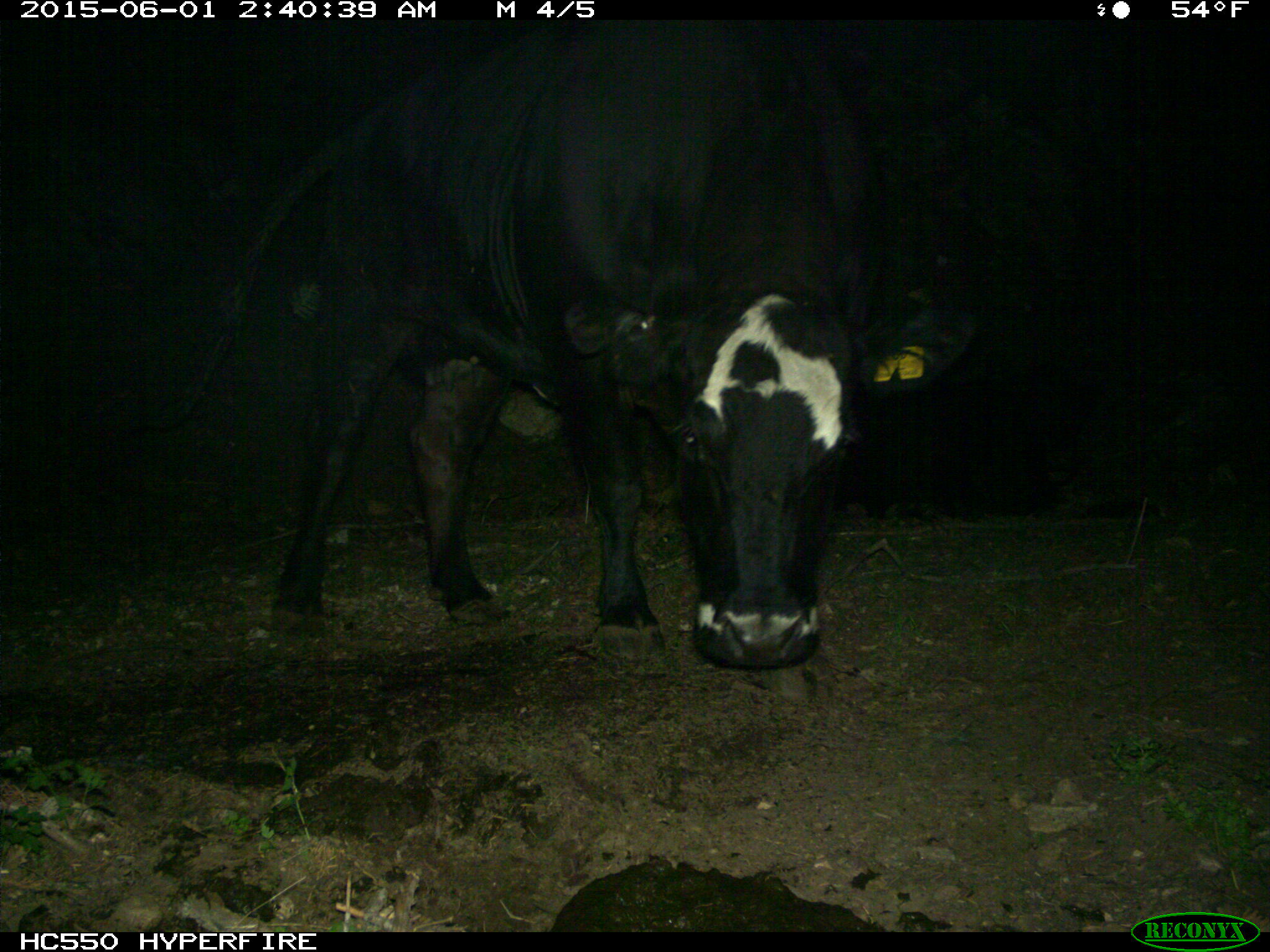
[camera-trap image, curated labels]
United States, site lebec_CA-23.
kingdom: Animalia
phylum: Chordata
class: Mammalia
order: Artiodactyla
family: Bovidae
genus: Bos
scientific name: Bos taurus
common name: domestic cow